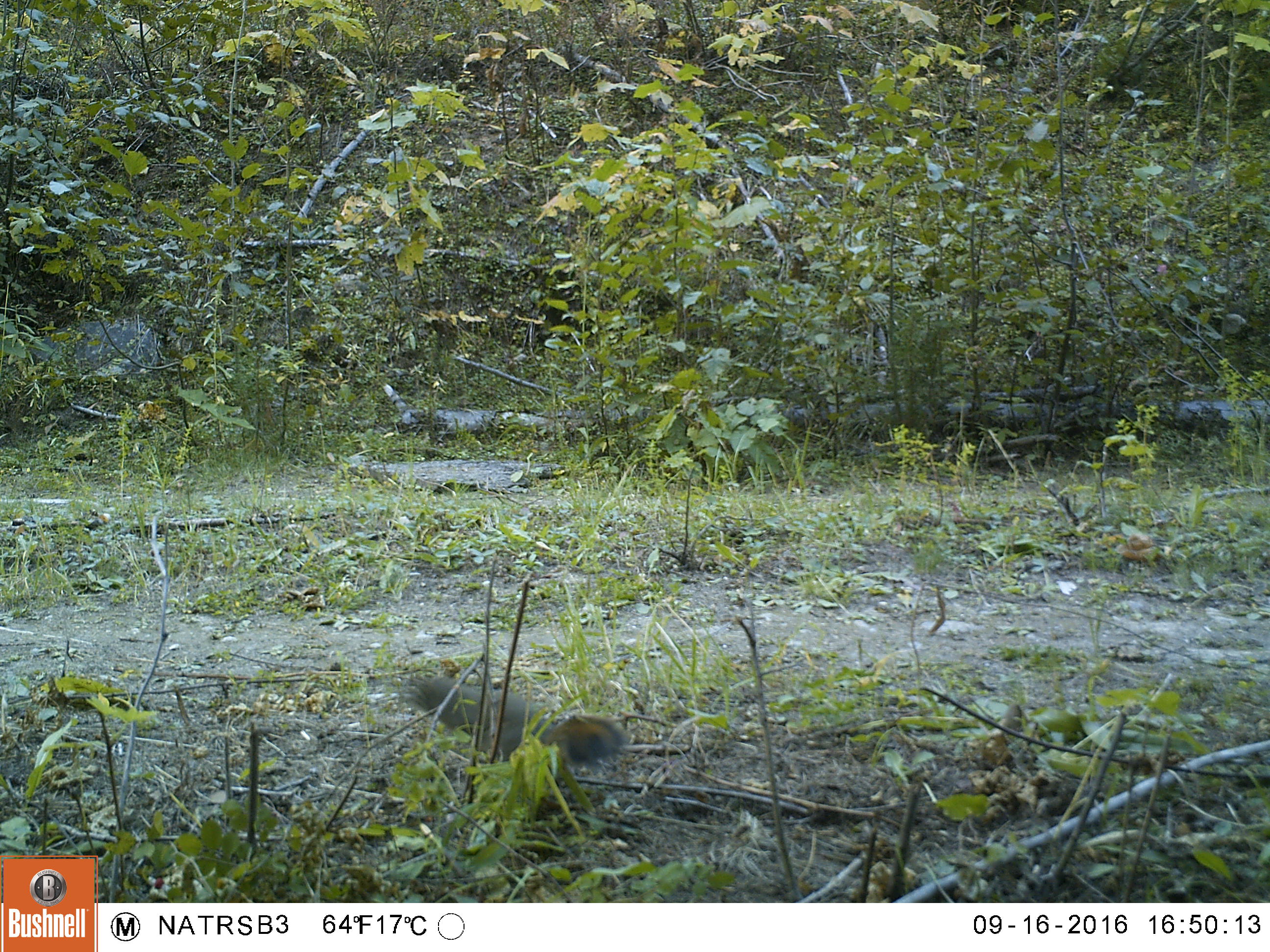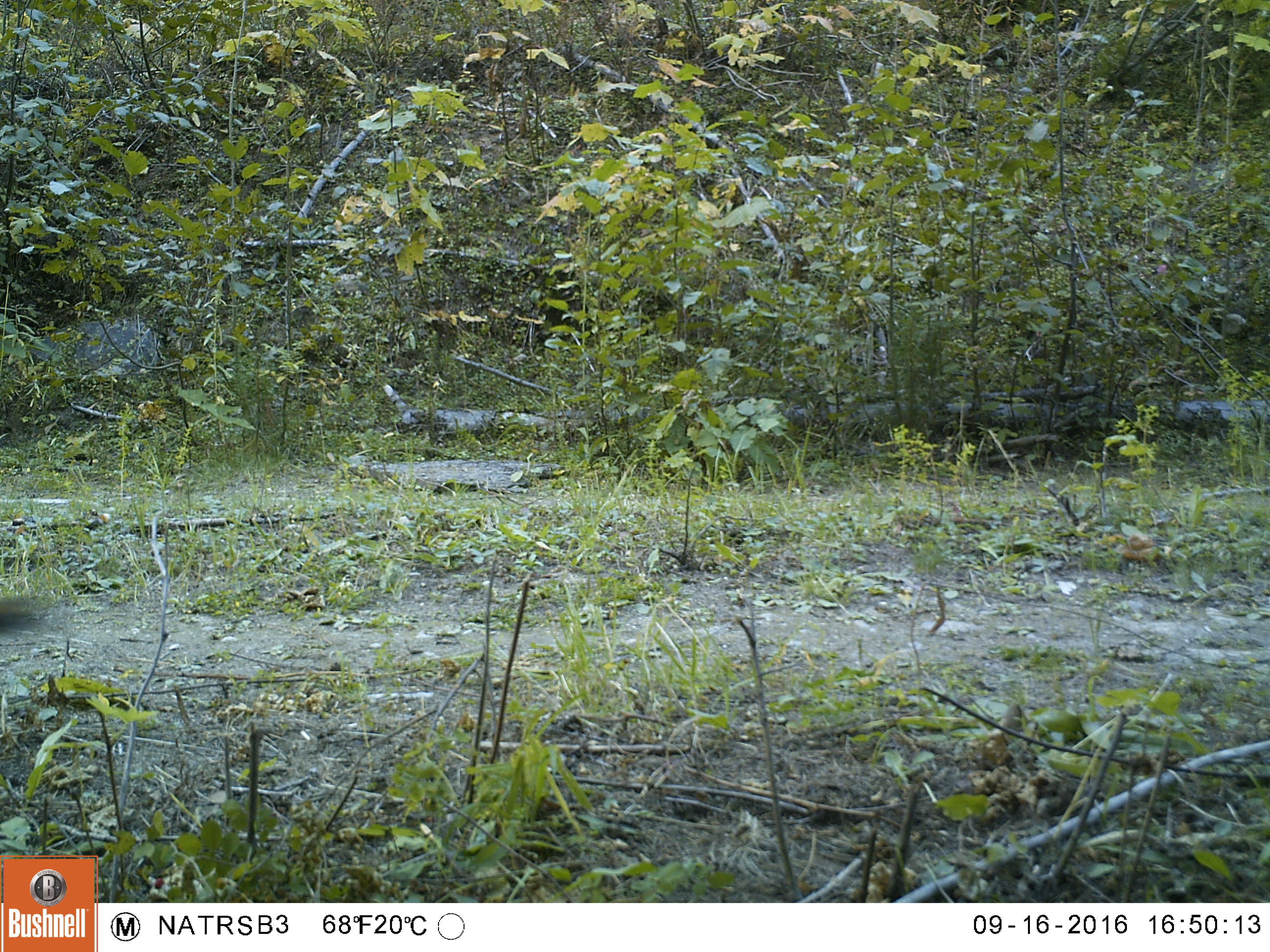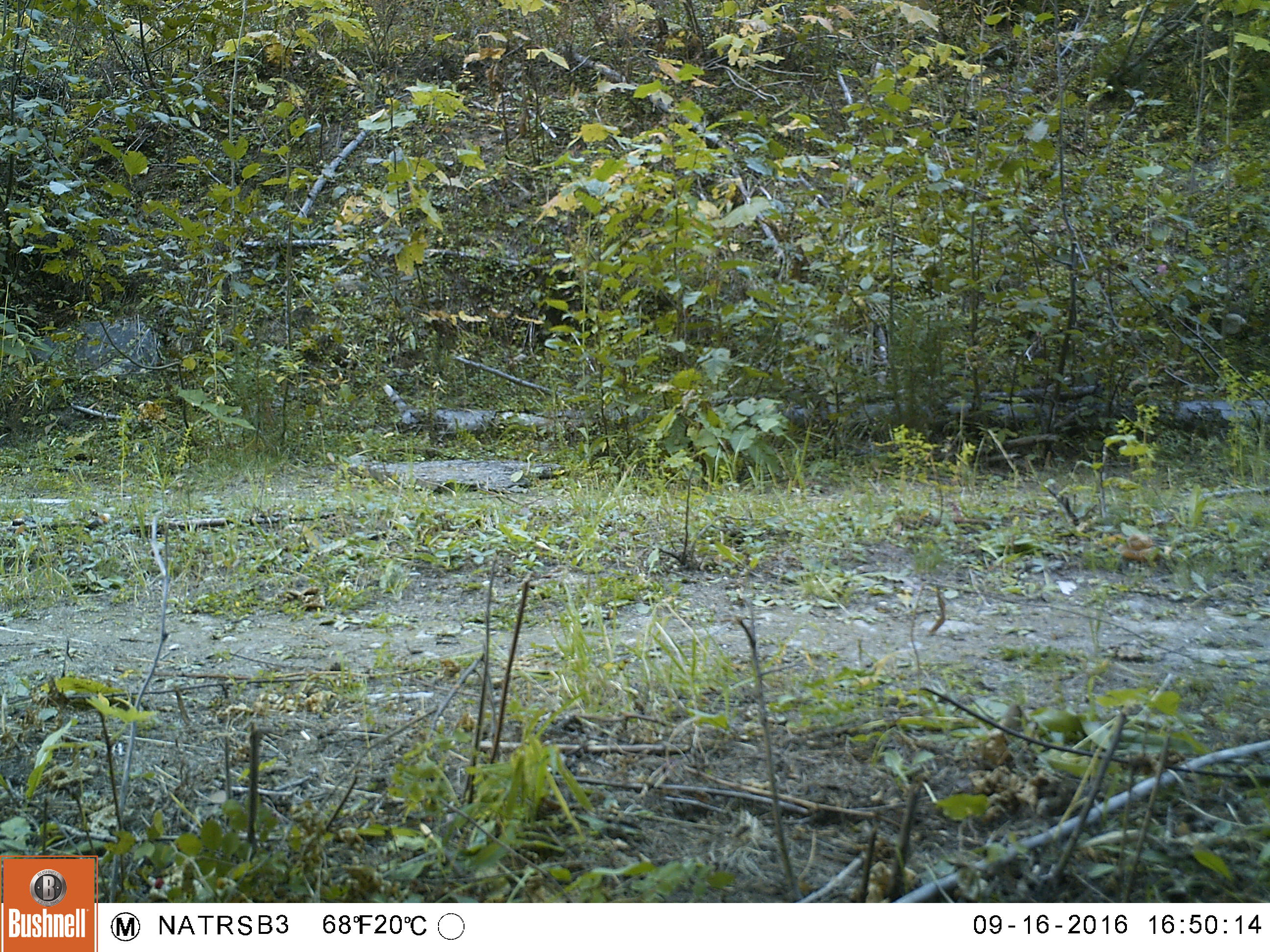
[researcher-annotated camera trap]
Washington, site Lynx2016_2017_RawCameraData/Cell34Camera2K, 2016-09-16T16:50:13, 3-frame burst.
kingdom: Animalia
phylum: Chordata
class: Mammalia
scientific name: Mammalia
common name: small mammal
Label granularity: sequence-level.